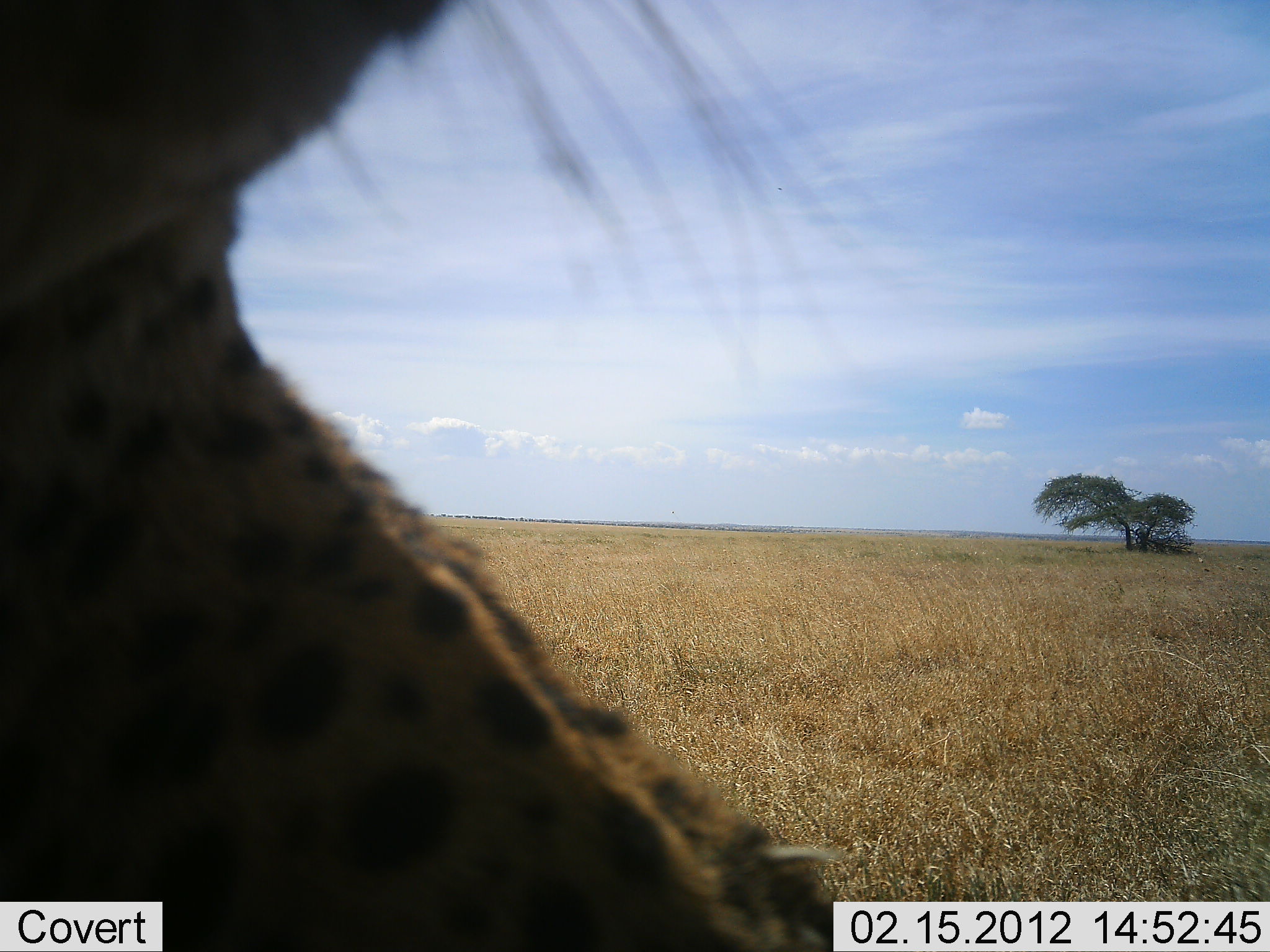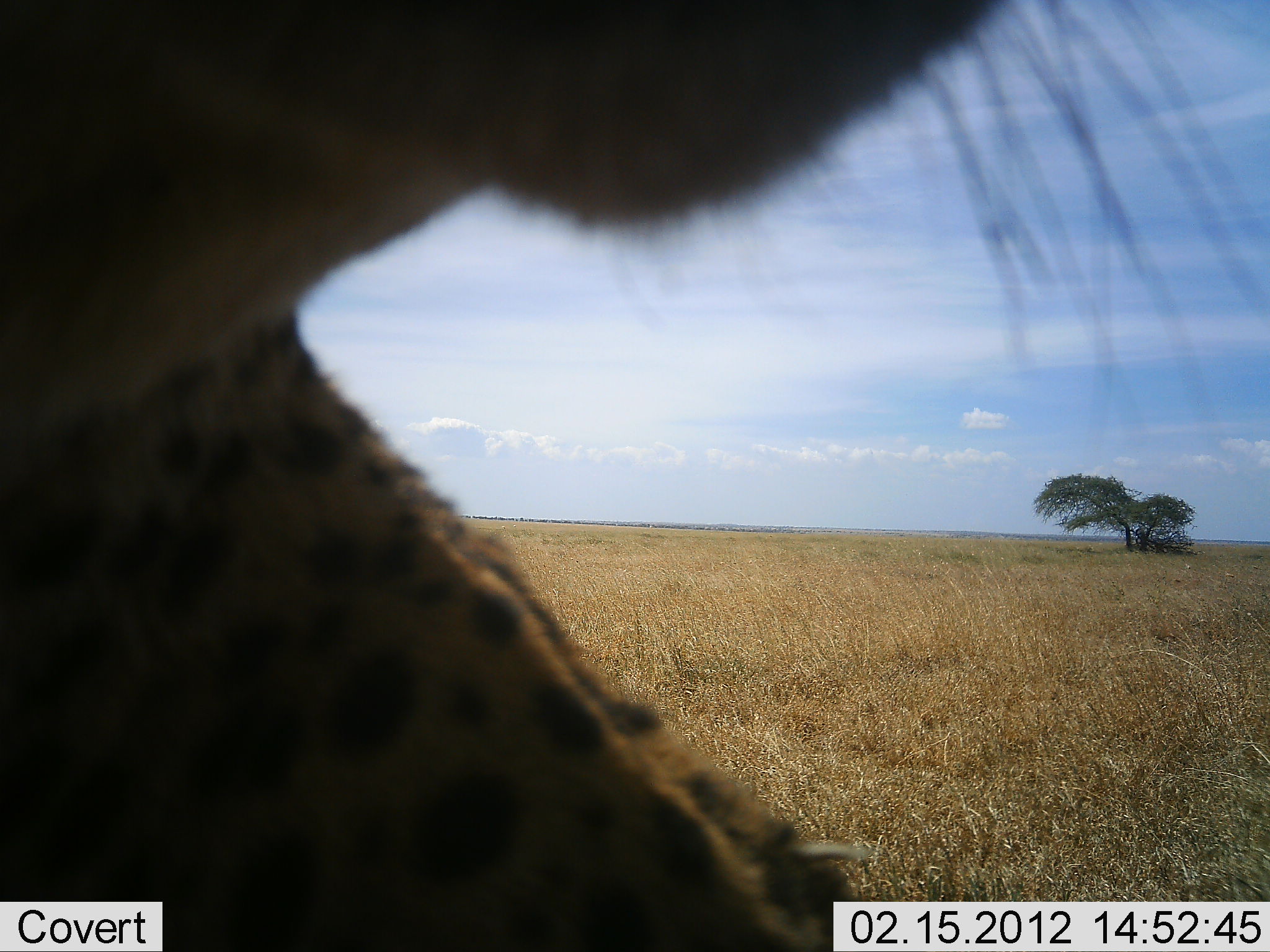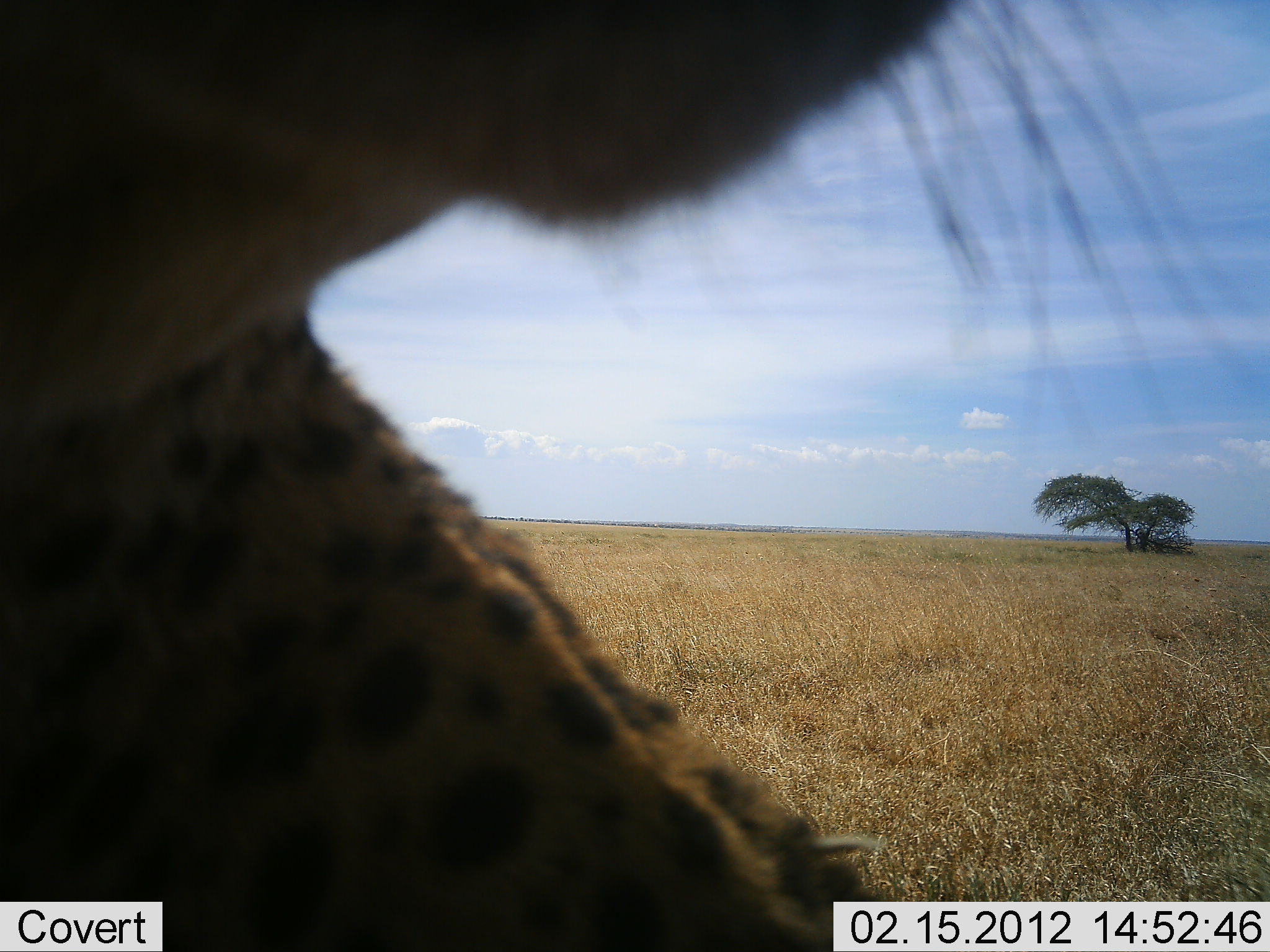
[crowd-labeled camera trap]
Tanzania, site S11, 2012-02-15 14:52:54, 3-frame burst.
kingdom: Animalia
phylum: Chordata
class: Mammalia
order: Carnivora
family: Felidae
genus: Acinonyx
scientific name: Acinonyx jubatus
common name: cheetah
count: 1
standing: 39%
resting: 52%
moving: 9%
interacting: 0%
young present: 0%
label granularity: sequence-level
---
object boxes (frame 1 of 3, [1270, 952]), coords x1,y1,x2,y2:
animal: 0,2,845,951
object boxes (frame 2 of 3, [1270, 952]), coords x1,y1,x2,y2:
animal: 0,0,1259,950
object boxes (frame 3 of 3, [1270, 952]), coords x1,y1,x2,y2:
animal: 1,1,1214,952